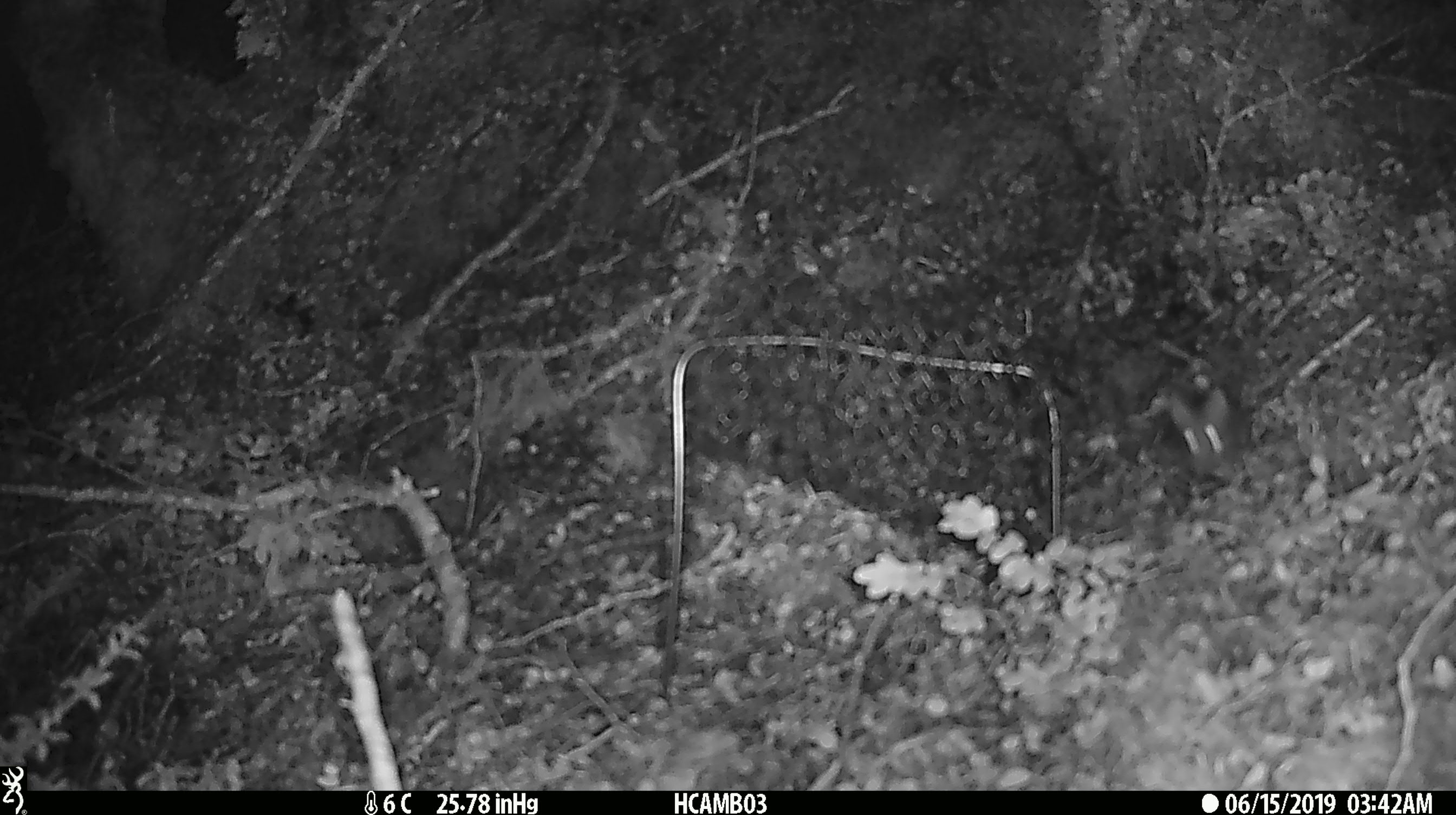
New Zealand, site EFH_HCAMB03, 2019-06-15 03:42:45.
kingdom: Animalia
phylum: Chordata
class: Mammalia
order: Rodentia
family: Muridae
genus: Mus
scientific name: Mus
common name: mouse